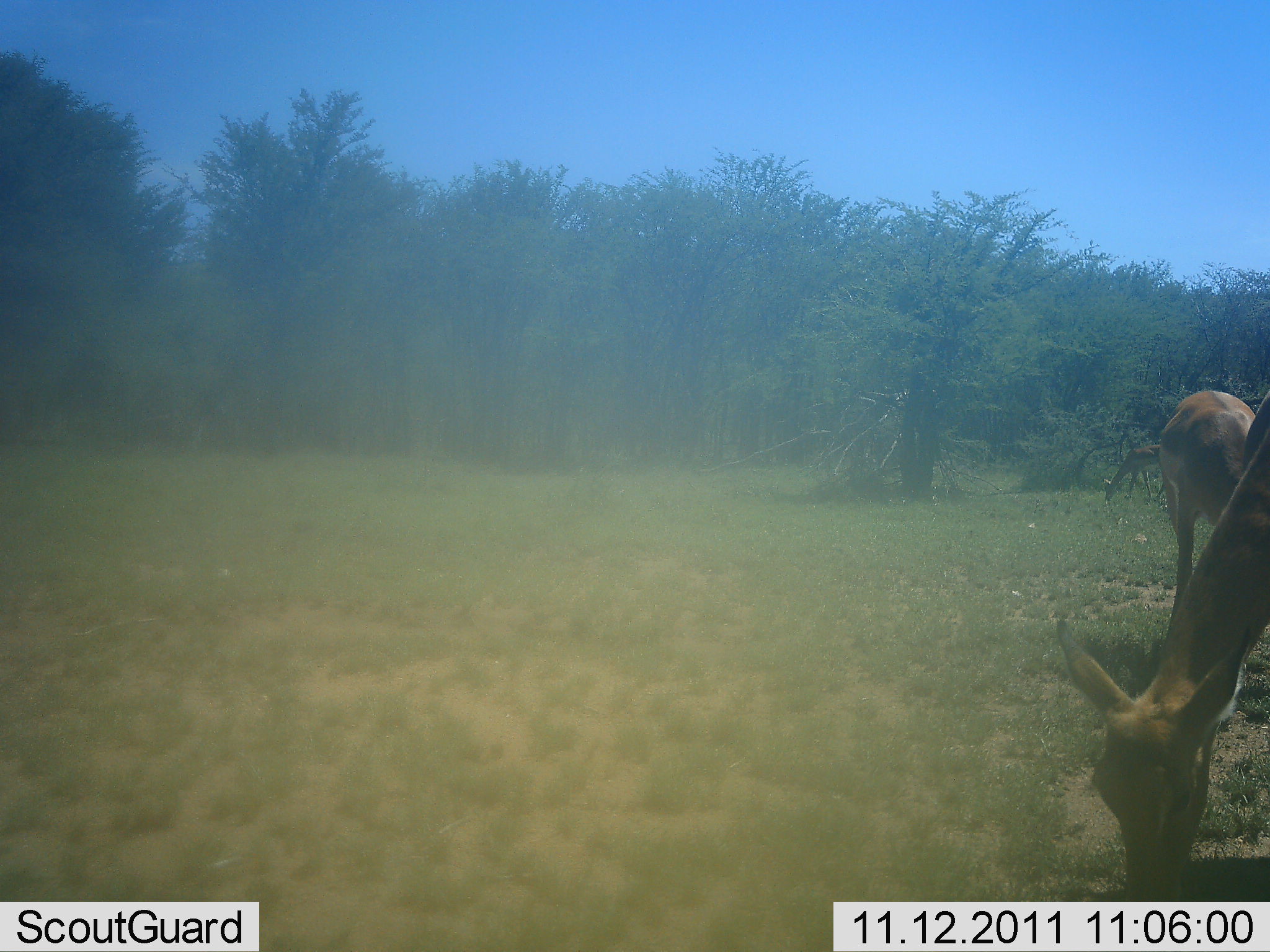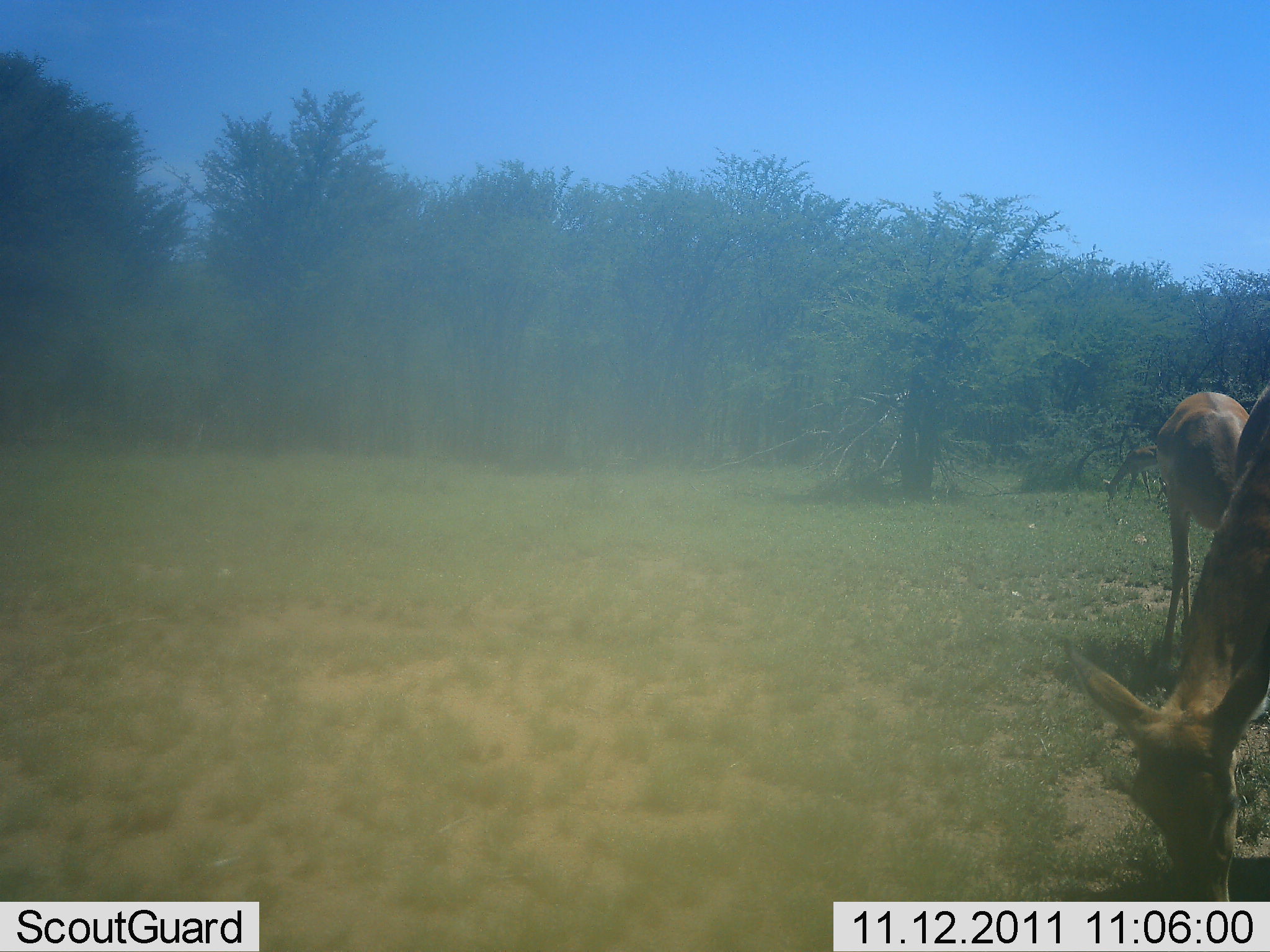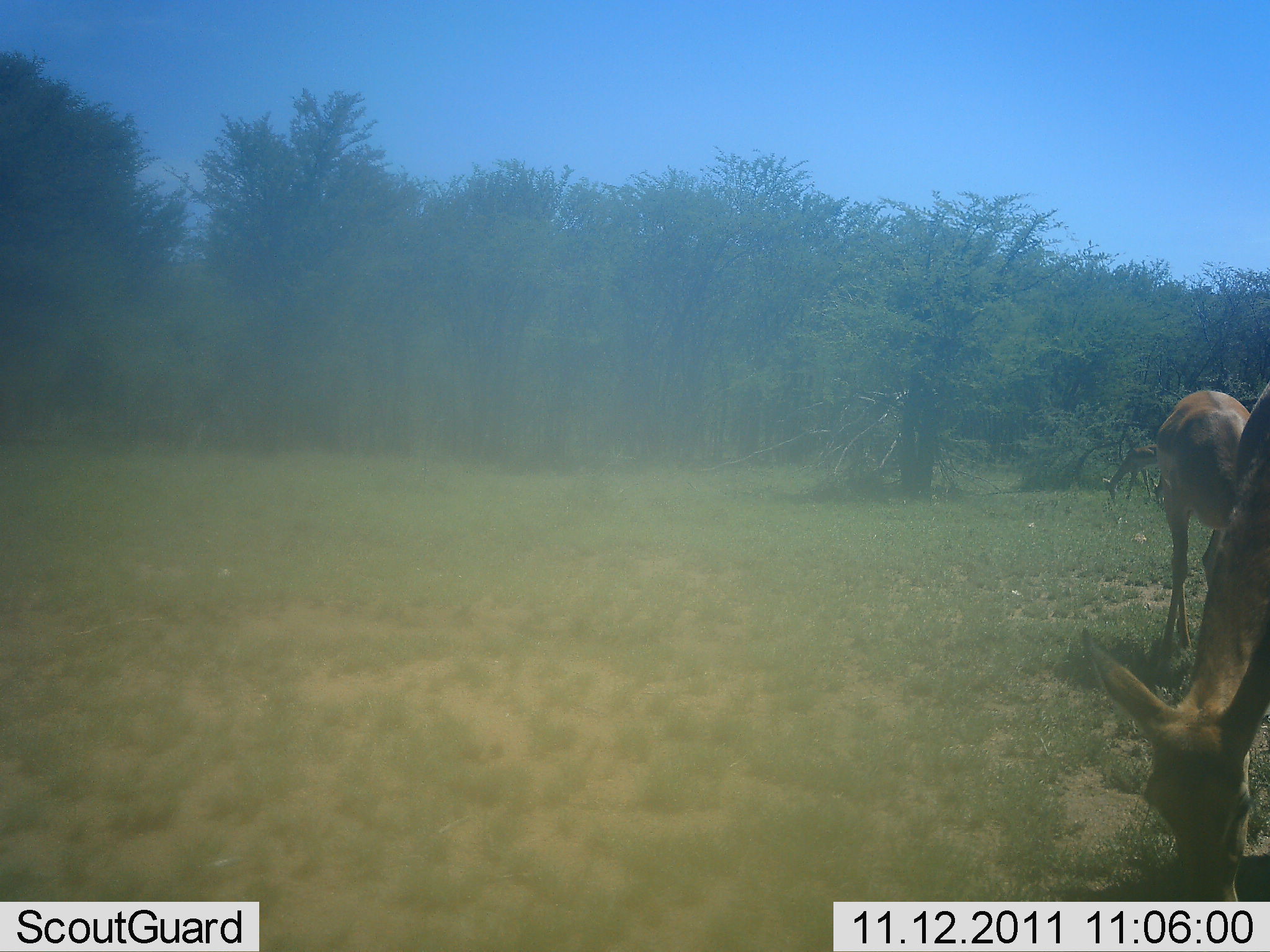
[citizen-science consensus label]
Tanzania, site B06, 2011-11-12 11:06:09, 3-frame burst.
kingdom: Animalia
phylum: Chordata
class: Mammalia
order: Artiodactyla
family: Bovidae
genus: Aepyceros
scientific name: Aepyceros melampus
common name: impala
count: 3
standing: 0%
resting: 0%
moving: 0%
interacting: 0%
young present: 0%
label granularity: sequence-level